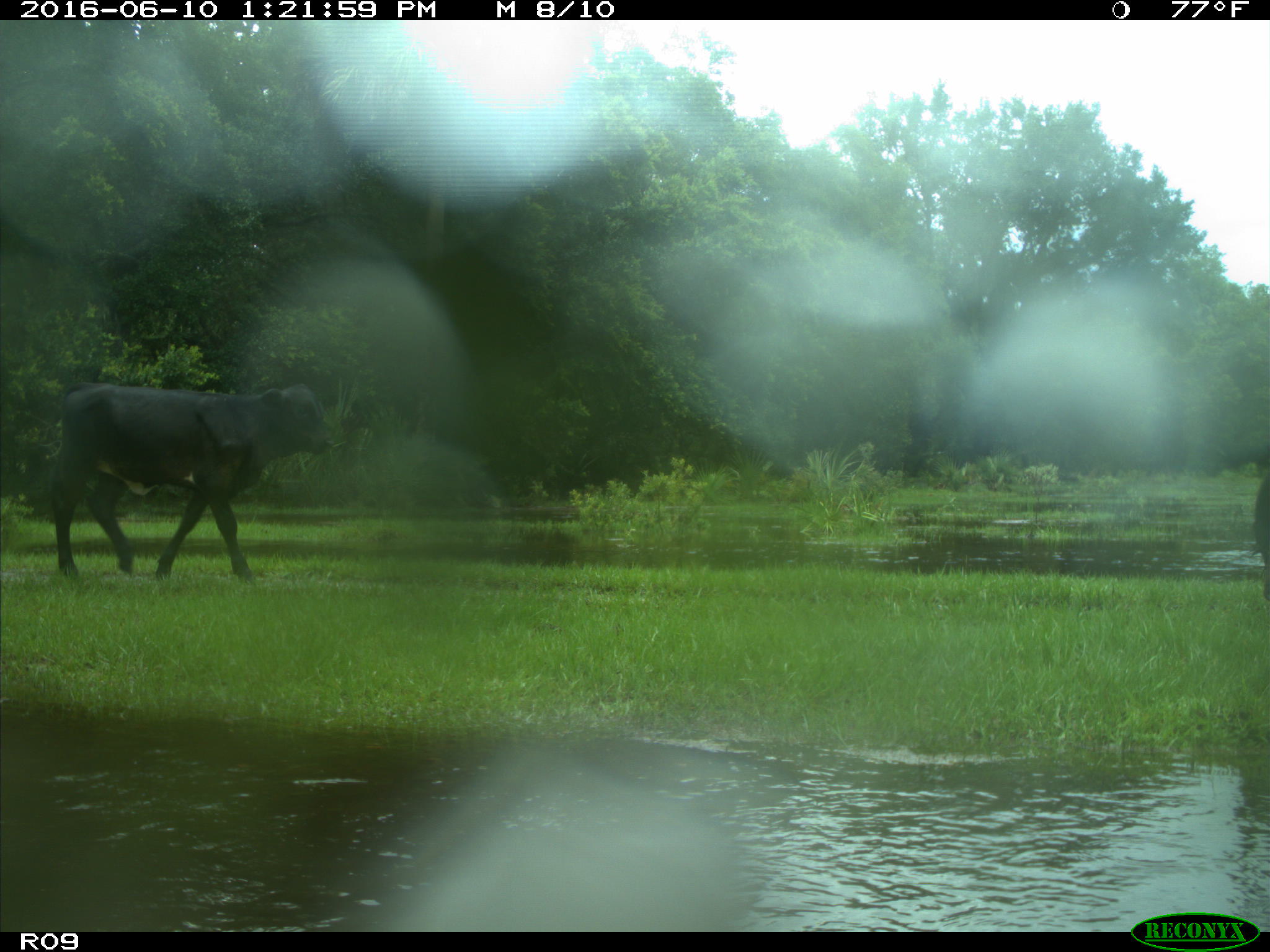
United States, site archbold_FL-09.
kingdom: Animalia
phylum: Chordata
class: Mammalia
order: Artiodactyla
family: Bovidae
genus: Bos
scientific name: Bos taurus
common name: domestic cow